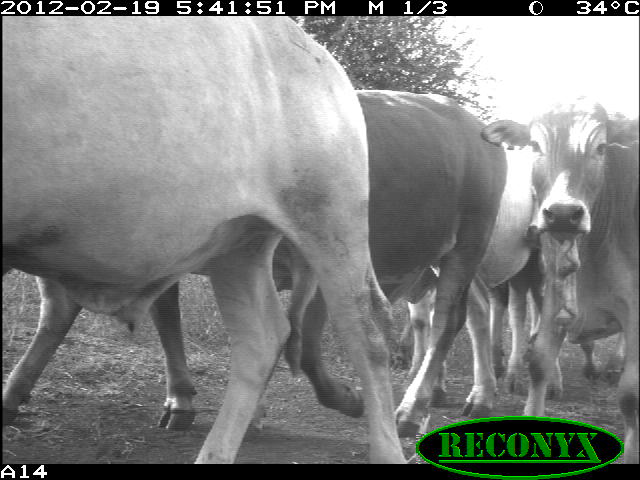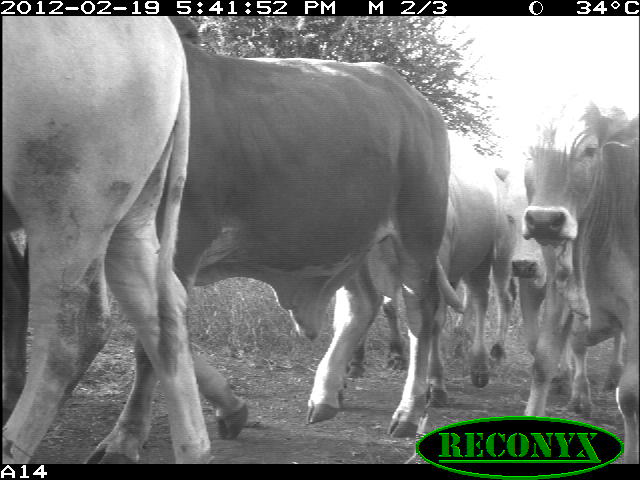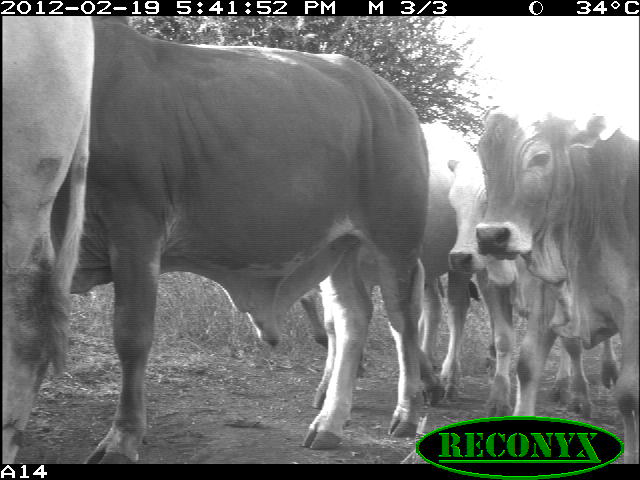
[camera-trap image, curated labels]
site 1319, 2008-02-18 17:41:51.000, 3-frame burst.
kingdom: Animalia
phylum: Chordata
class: Mammalia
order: Artiodactyla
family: Bovidae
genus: Bos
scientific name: Bos taurus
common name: domestic cattle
Bos taurus (domestic cattle), count 6.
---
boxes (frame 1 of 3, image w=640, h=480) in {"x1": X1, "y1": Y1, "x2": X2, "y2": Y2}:
bos taurus: {"x1": 1, "y1": 17, "x2": 407, "y2": 464}; {"x1": 242, "y1": 90, "x2": 508, "y2": 443}; {"x1": 479, "y1": 95, "x2": 639, "y2": 463}; {"x1": 404, "y1": 150, "x2": 564, "y2": 418}; {"x1": 2, "y1": 276, "x2": 198, "y2": 431}; {"x1": 579, "y1": 334, "x2": 626, "y2": 386}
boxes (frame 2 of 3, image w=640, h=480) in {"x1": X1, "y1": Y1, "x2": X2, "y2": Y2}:
bos taurus: {"x1": 167, "y1": 16, "x2": 469, "y2": 436}; {"x1": 1, "y1": 16, "x2": 212, "y2": 464}; {"x1": 345, "y1": 126, "x2": 515, "y2": 411}; {"x1": 513, "y1": 98, "x2": 639, "y2": 465}; {"x1": 510, "y1": 155, "x2": 624, "y2": 420}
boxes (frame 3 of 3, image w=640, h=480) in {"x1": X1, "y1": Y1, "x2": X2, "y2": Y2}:
bos taurus: {"x1": 72, "y1": 18, "x2": 434, "y2": 465}; {"x1": 475, "y1": 104, "x2": 639, "y2": 465}; {"x1": 302, "y1": 124, "x2": 487, "y2": 409}; {"x1": 446, "y1": 151, "x2": 620, "y2": 418}; {"x1": 1, "y1": 17, "x2": 96, "y2": 464}